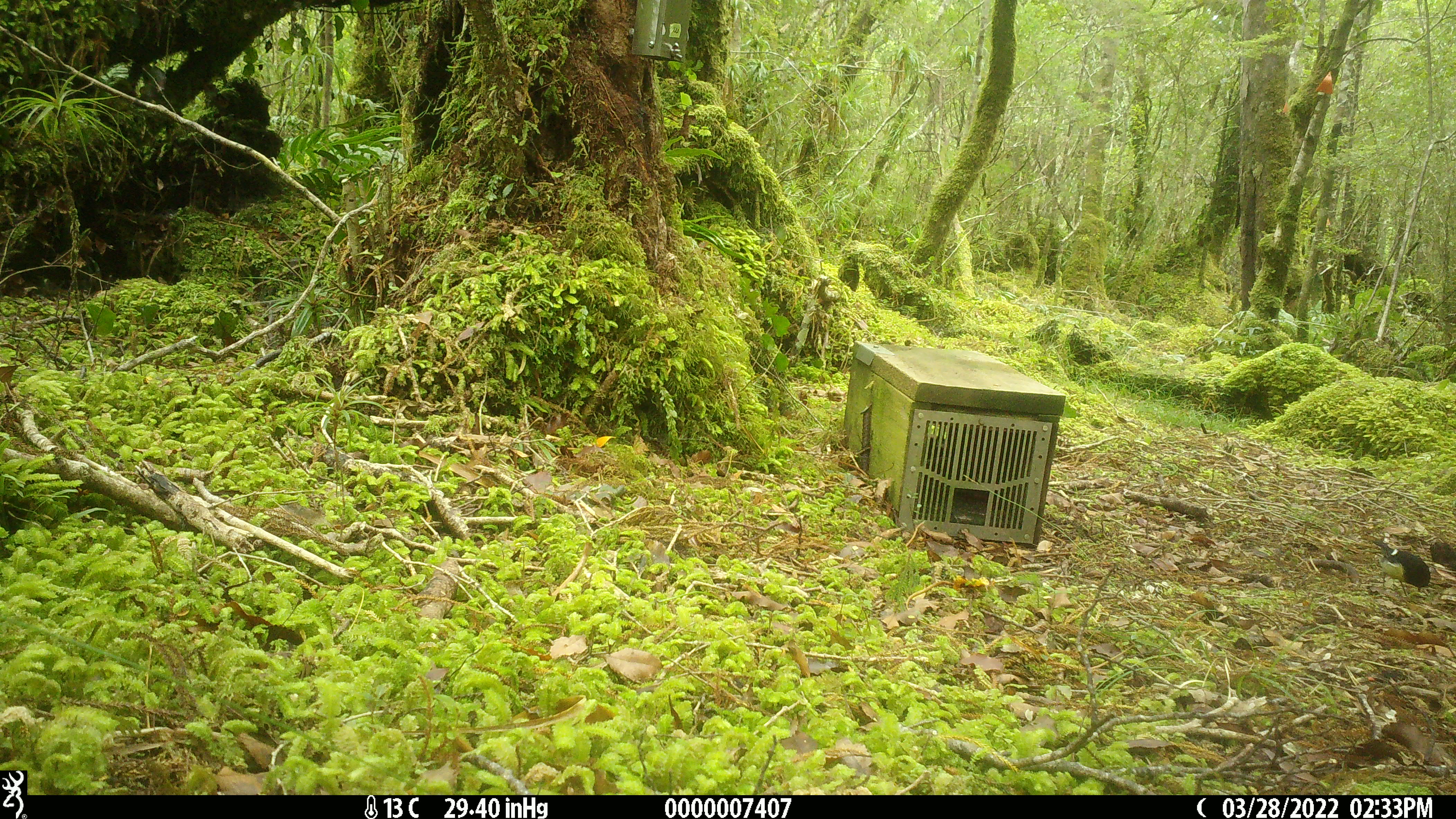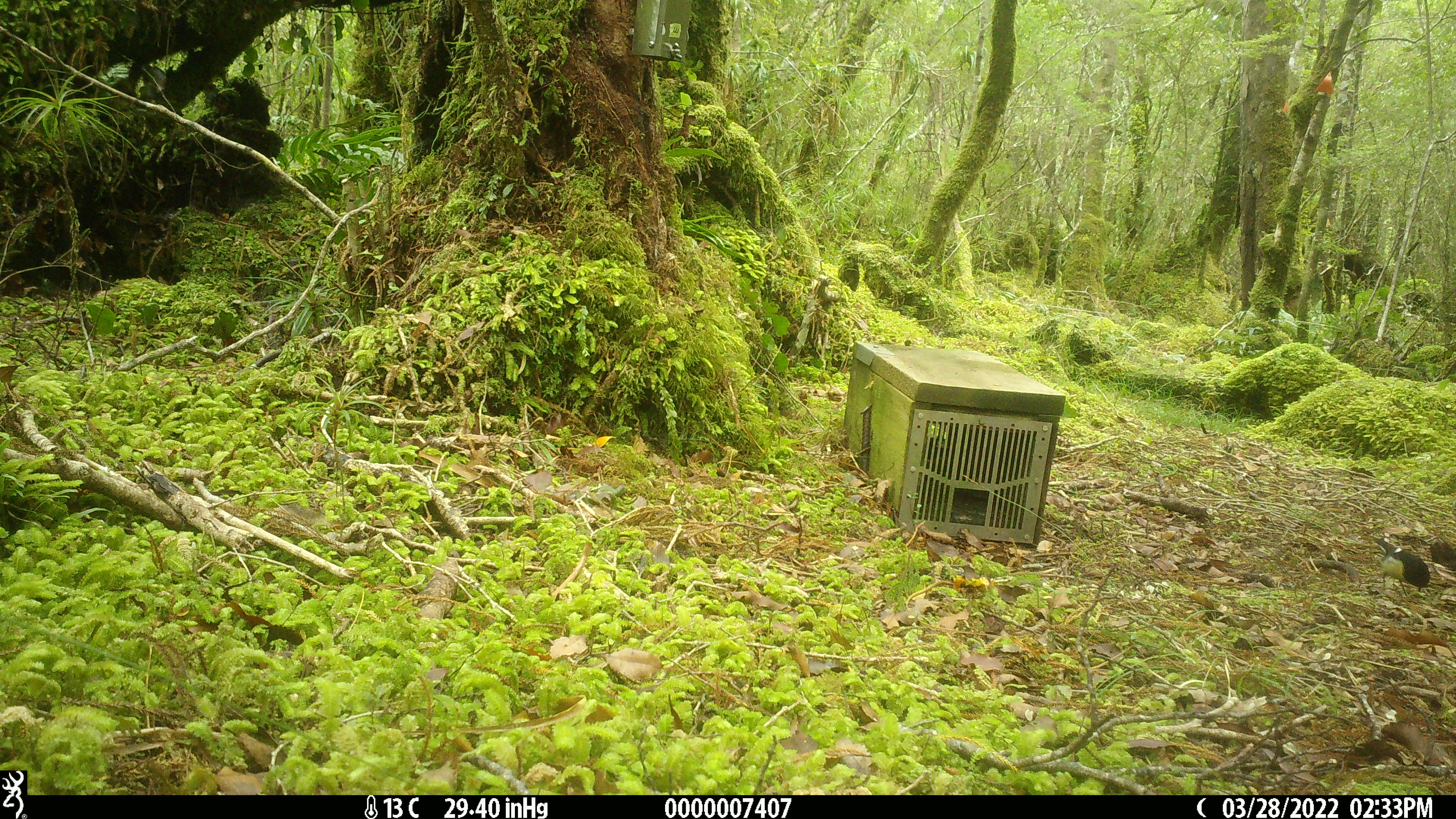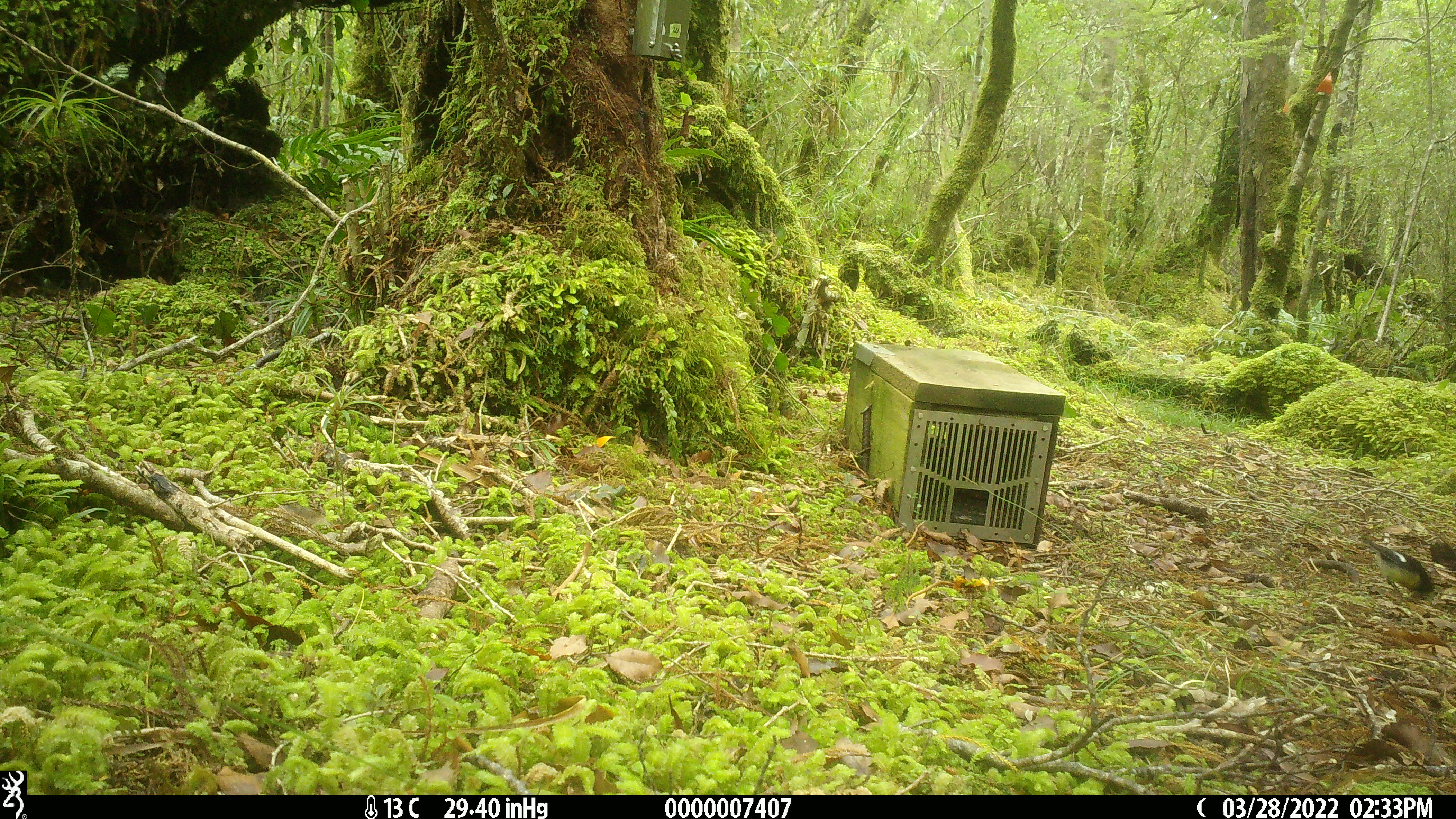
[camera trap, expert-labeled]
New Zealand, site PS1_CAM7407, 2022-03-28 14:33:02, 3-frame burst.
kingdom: Animalia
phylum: Chordata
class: Aves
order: Passeriformes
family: Petroicidae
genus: Petroica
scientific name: Petroica macrocephala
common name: tomtit